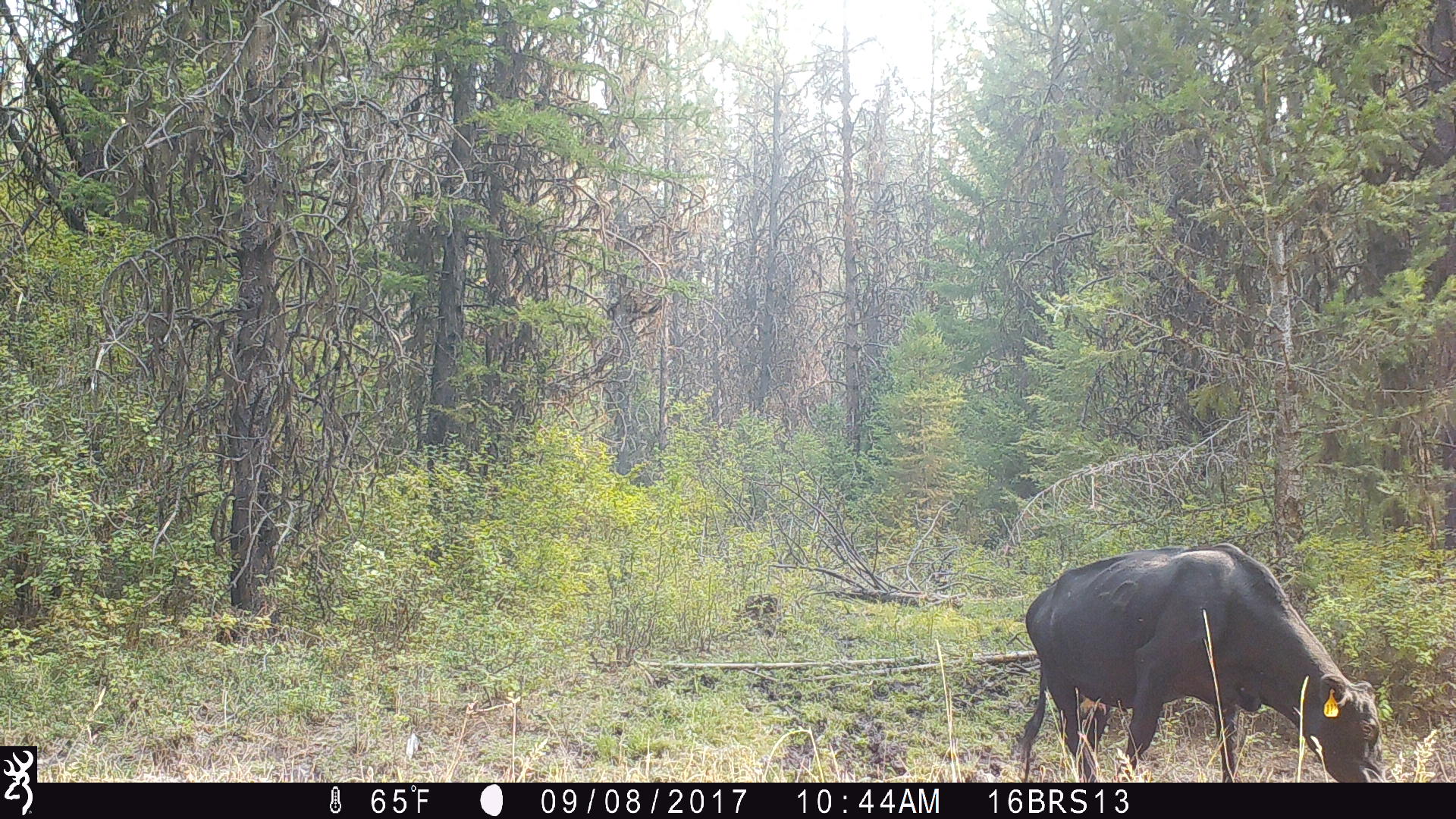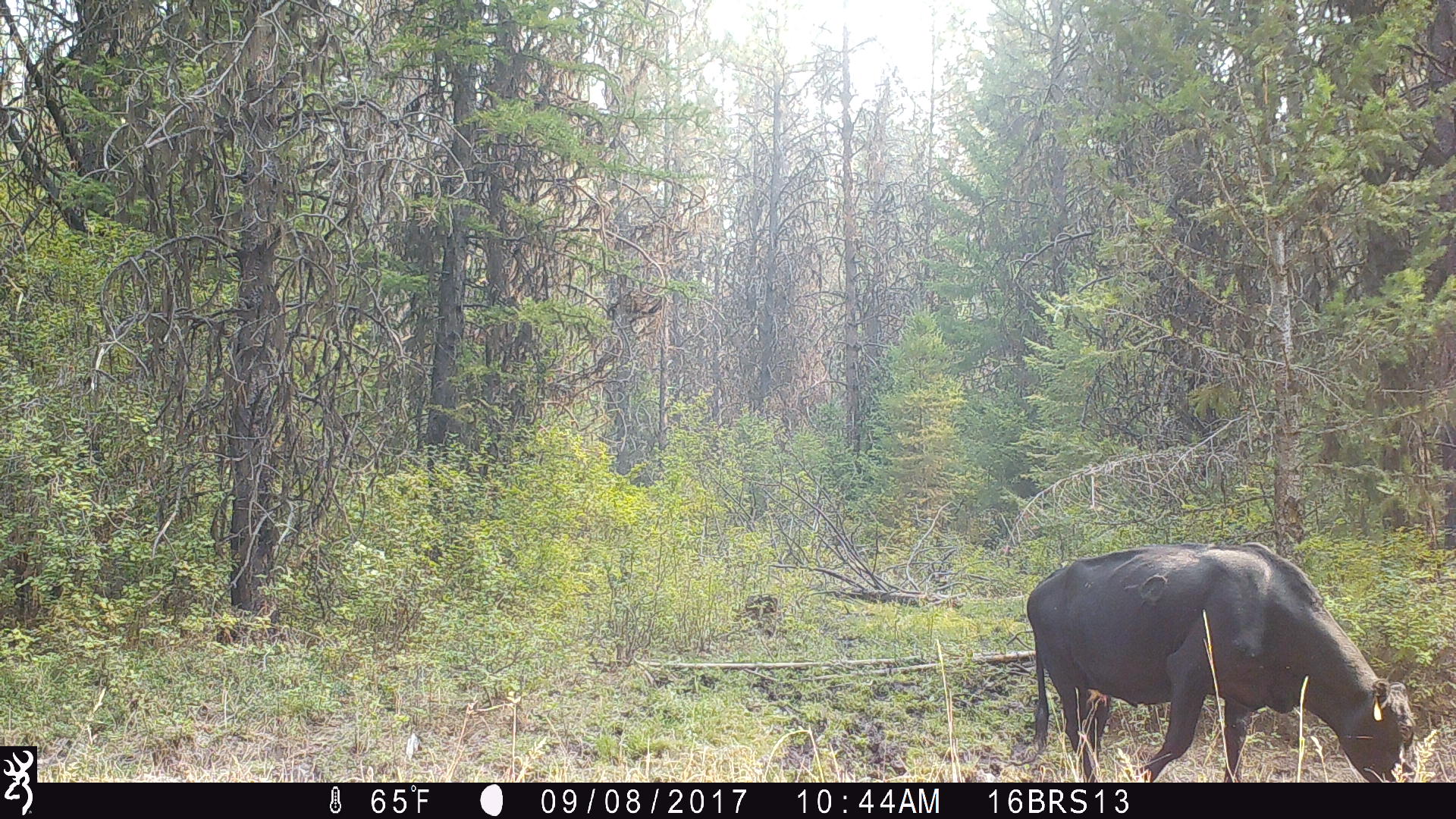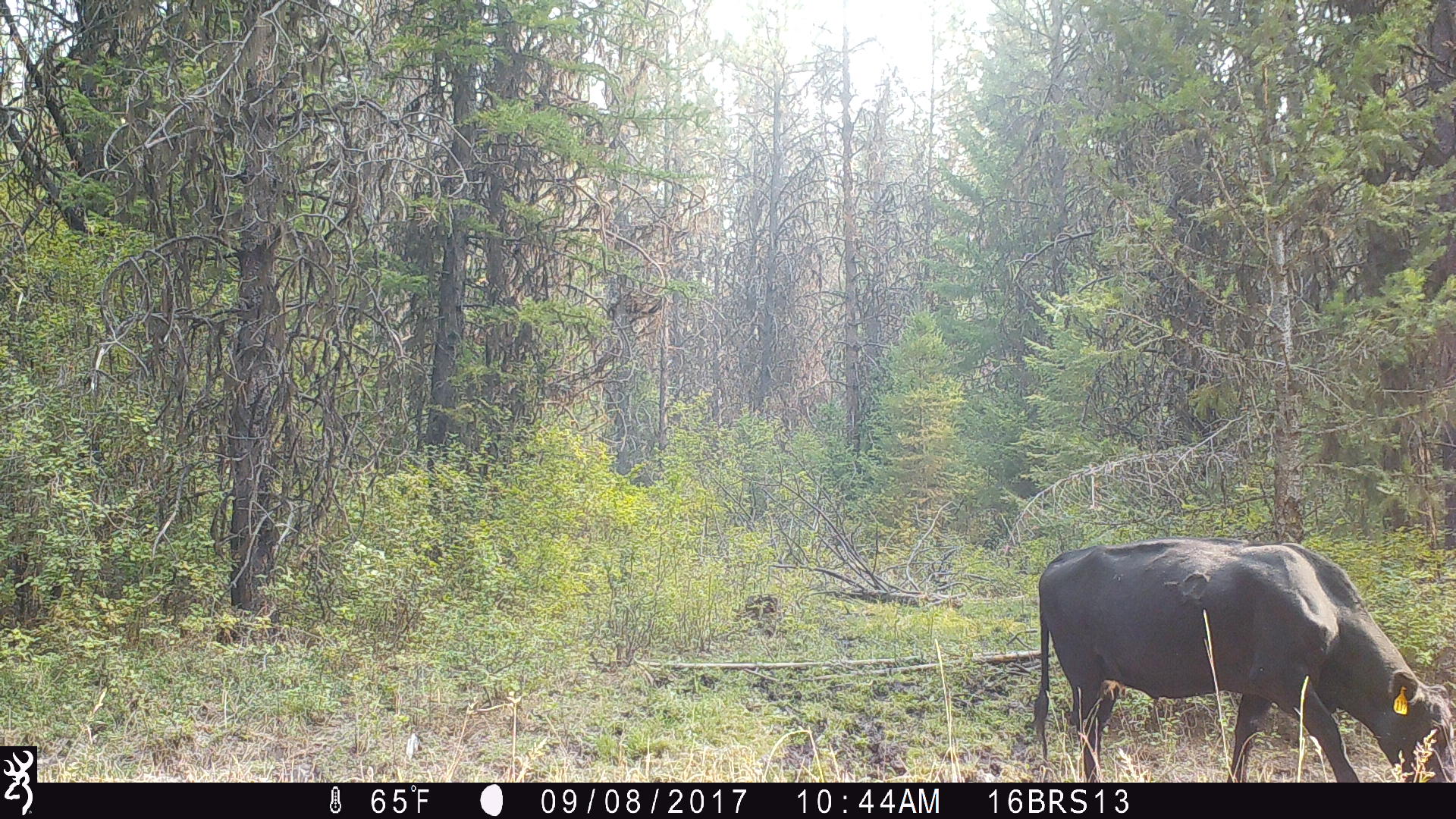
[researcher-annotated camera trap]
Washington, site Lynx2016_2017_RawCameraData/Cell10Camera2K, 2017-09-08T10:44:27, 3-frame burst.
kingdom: Animalia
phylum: Chordata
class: Mammalia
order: Artiodactyla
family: Bovidae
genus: Bos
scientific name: Bos taurus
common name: domestic cattle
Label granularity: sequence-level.